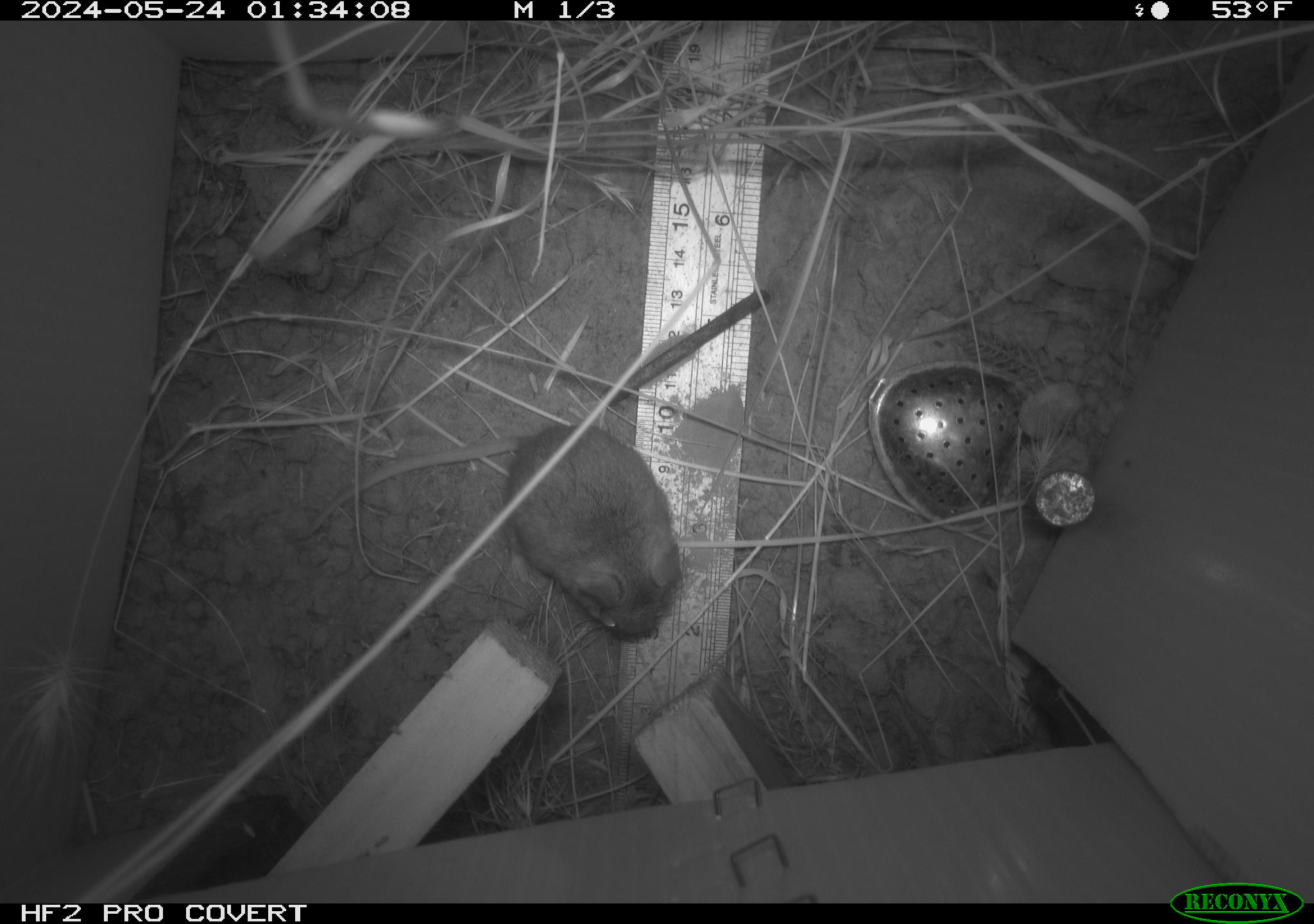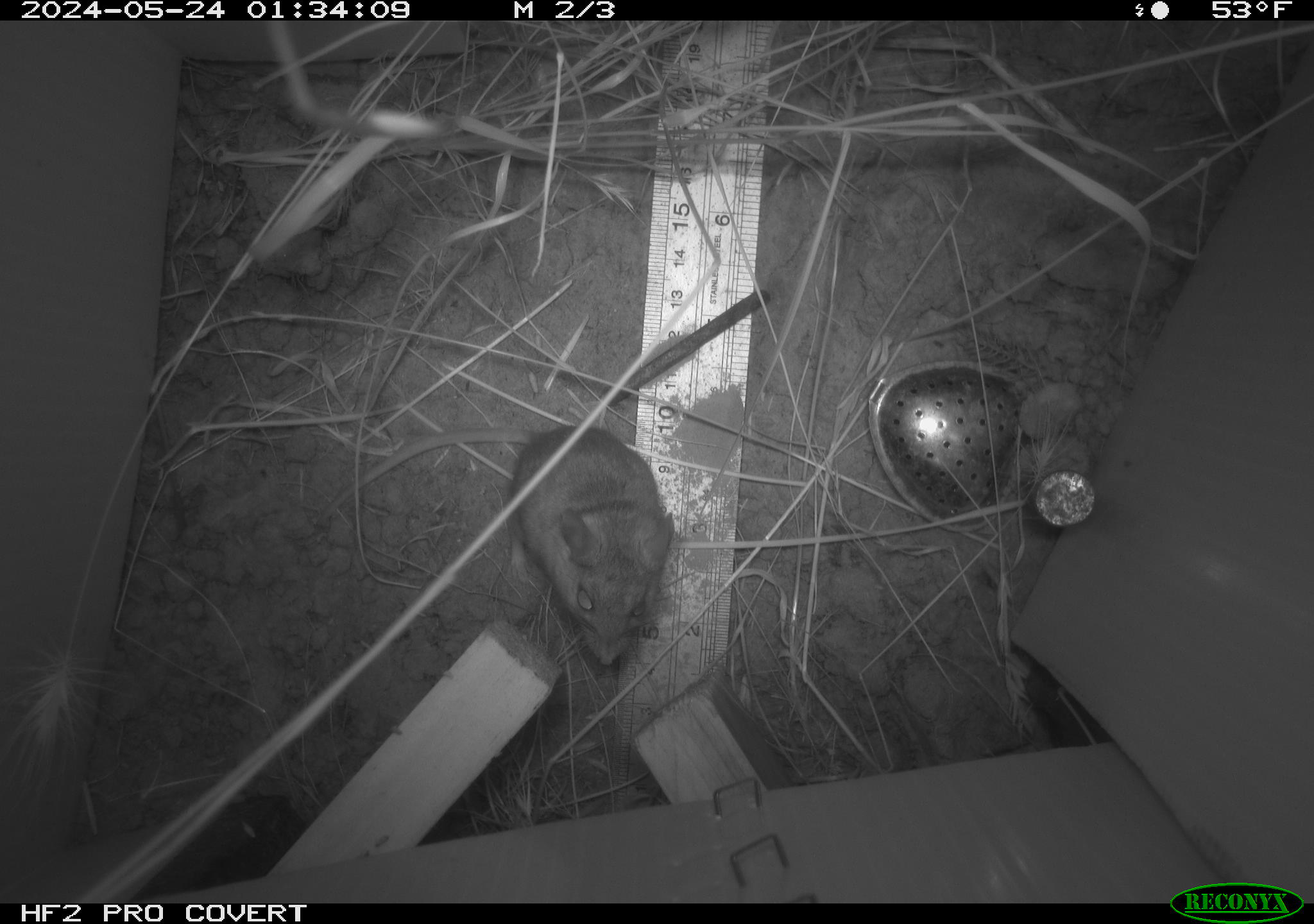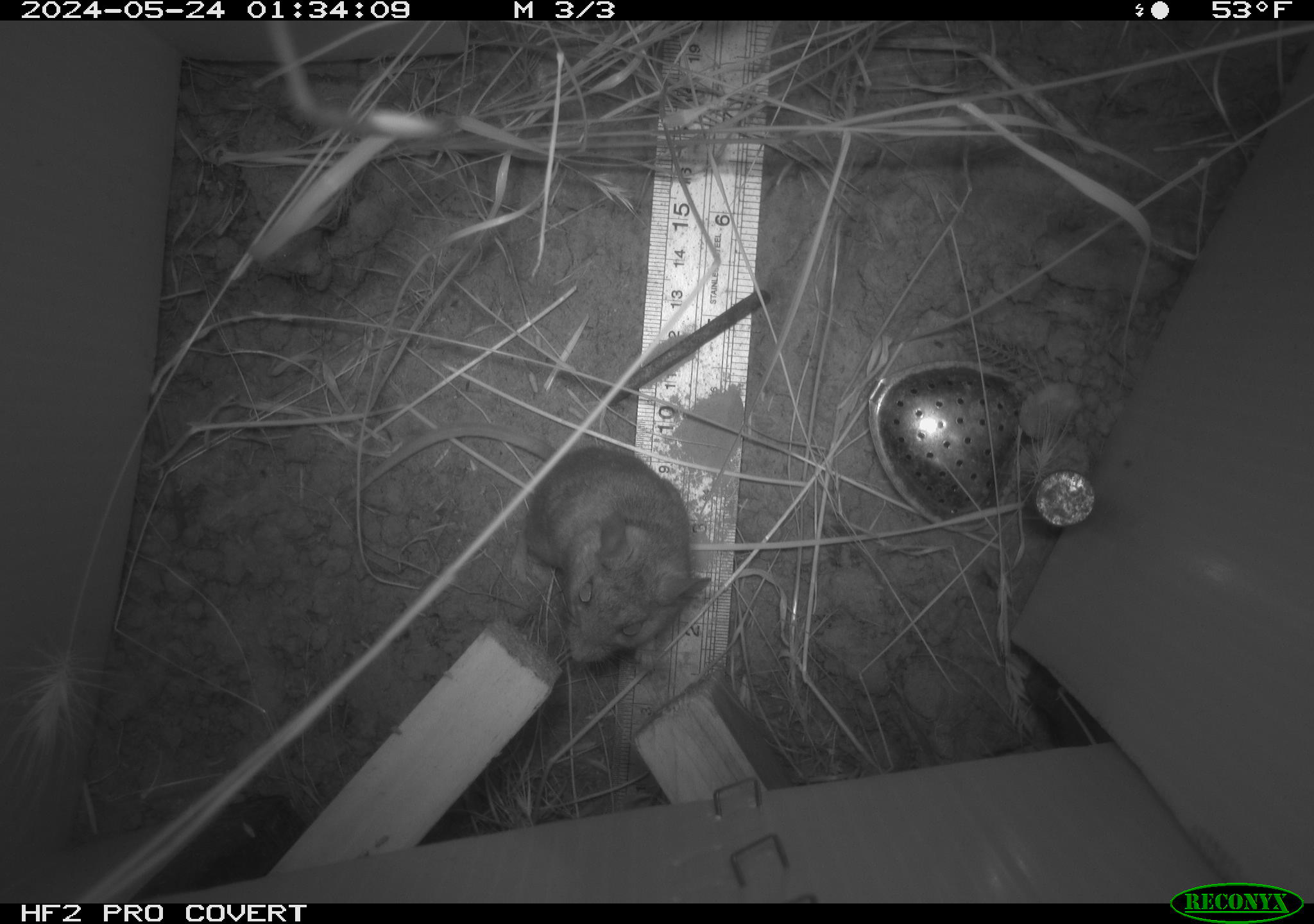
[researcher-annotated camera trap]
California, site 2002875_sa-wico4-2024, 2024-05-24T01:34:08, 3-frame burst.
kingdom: Animalia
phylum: Chordata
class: Mammalia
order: Rodentia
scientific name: Rodentia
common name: rodent